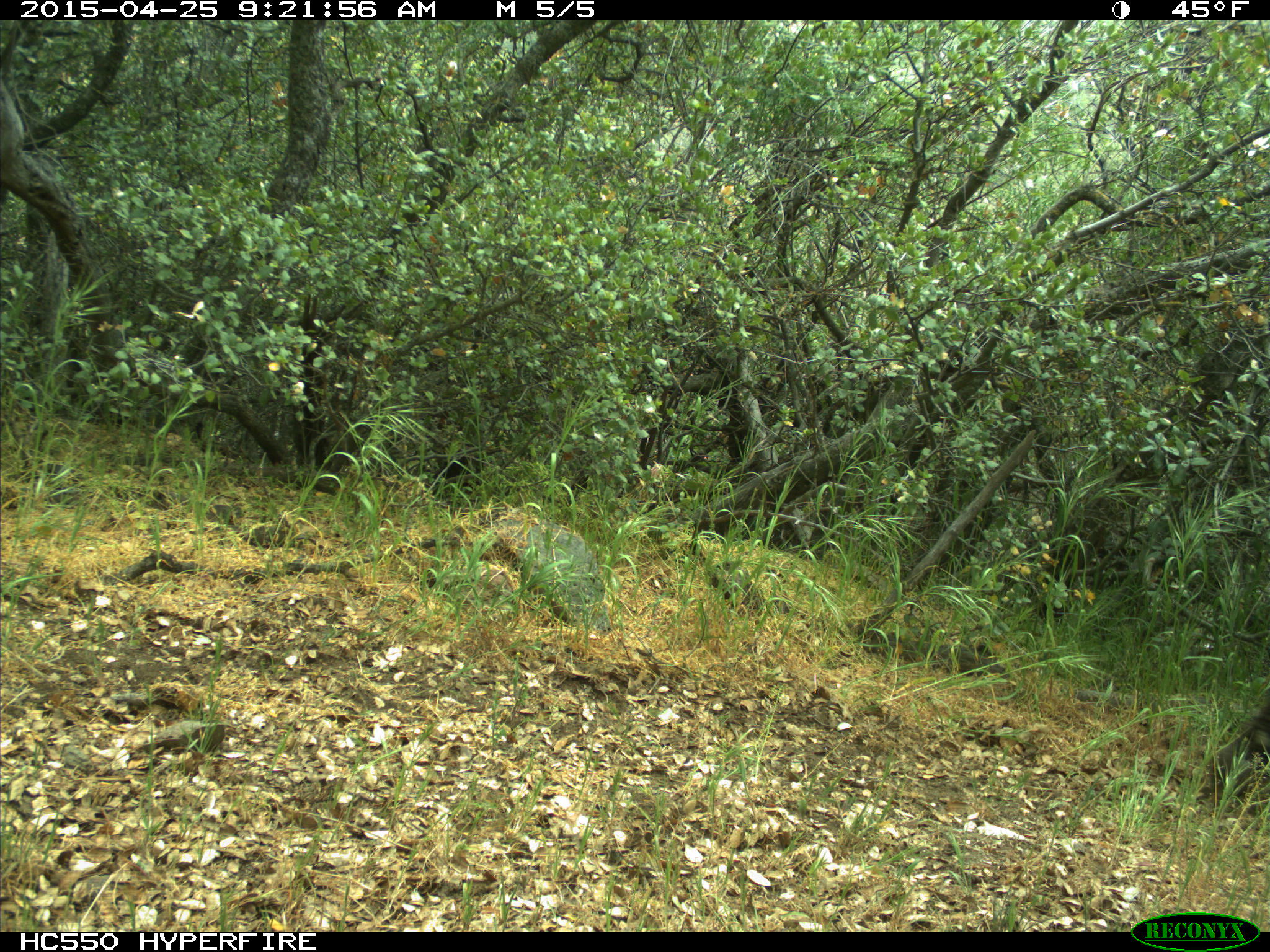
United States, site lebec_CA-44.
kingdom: Animalia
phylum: Chordata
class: Mammalia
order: Artiodactyla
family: Suidae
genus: Sus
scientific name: Sus scrofa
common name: wild boar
Sus scrofa (wild boar).